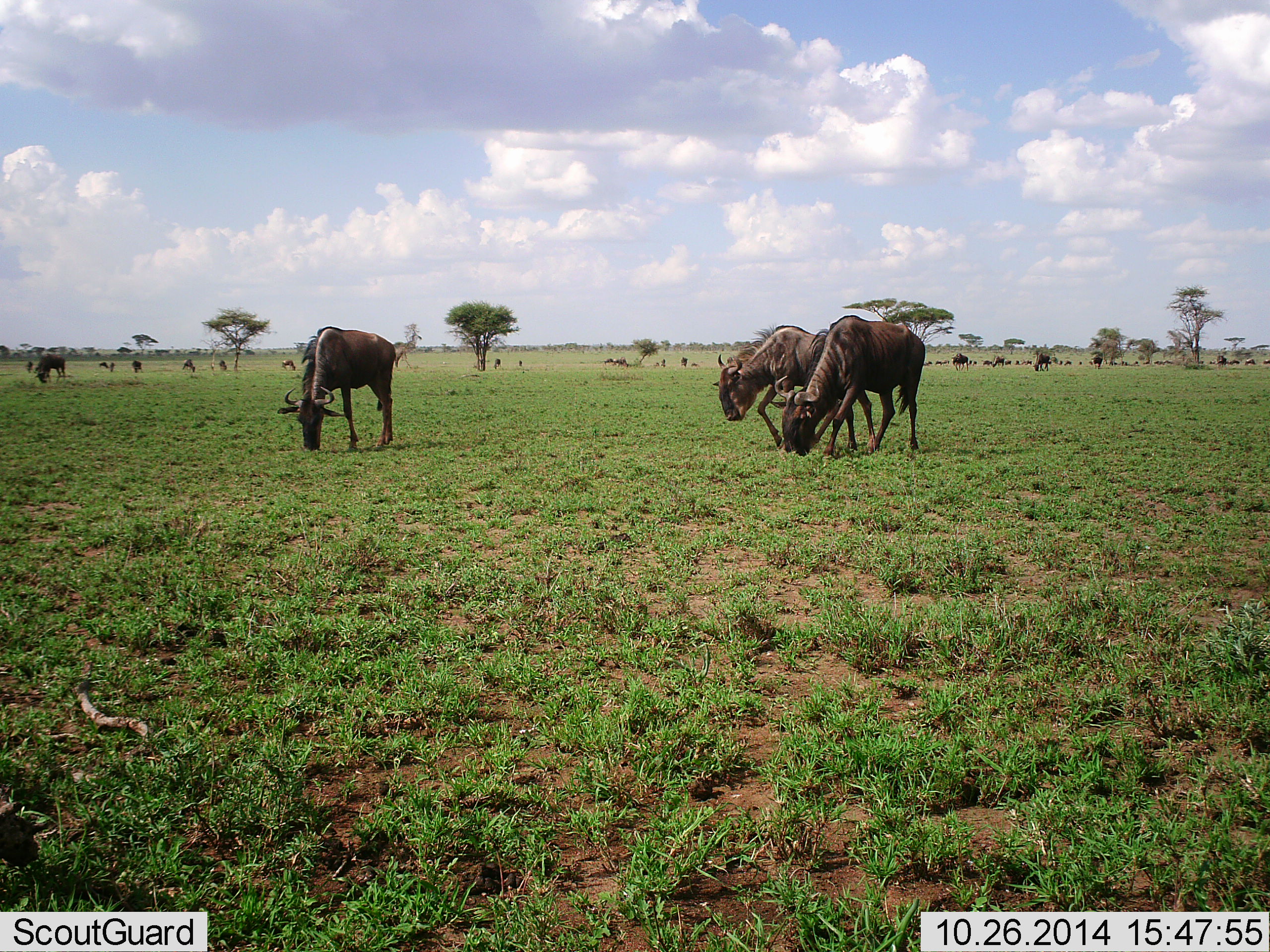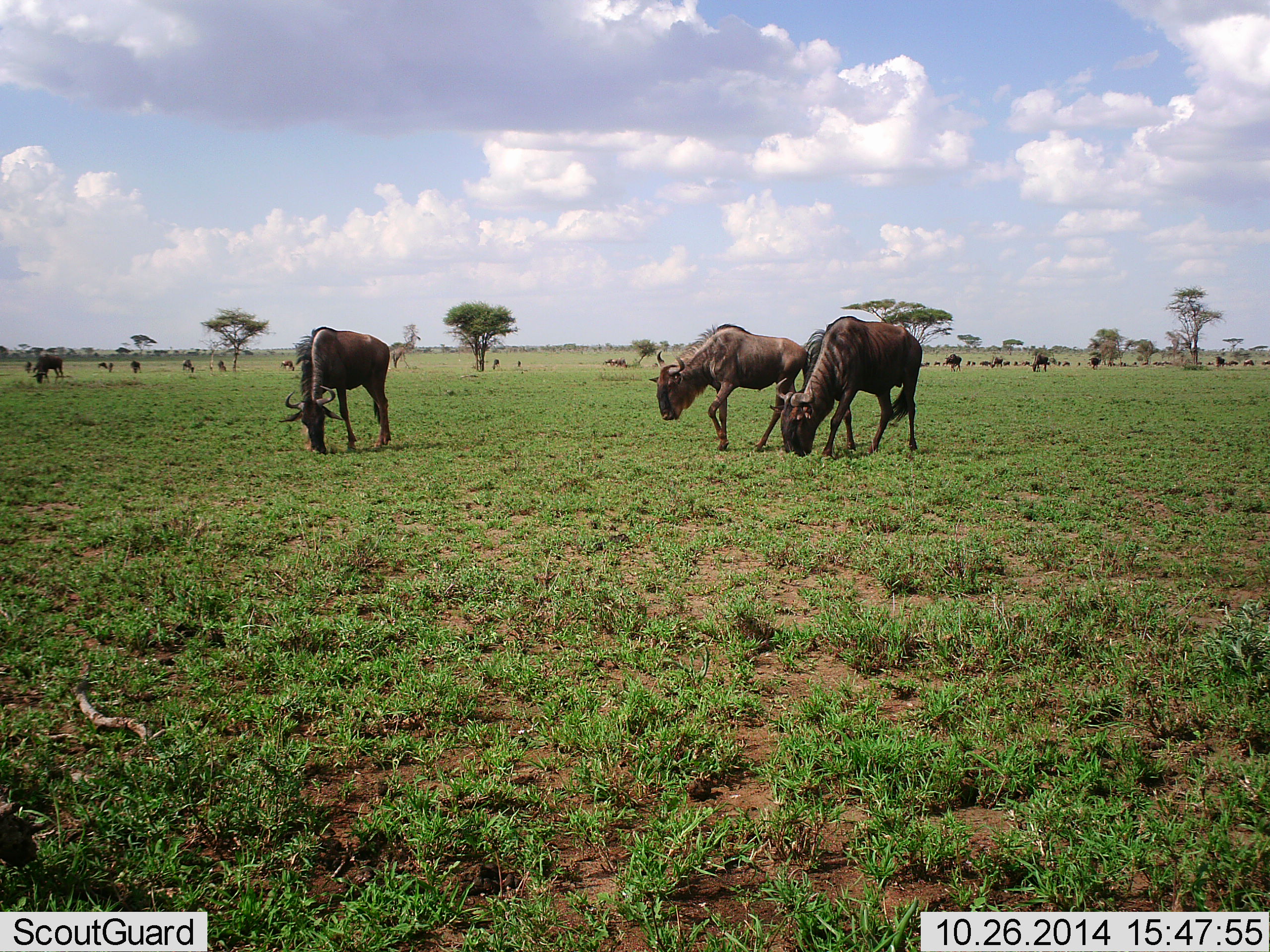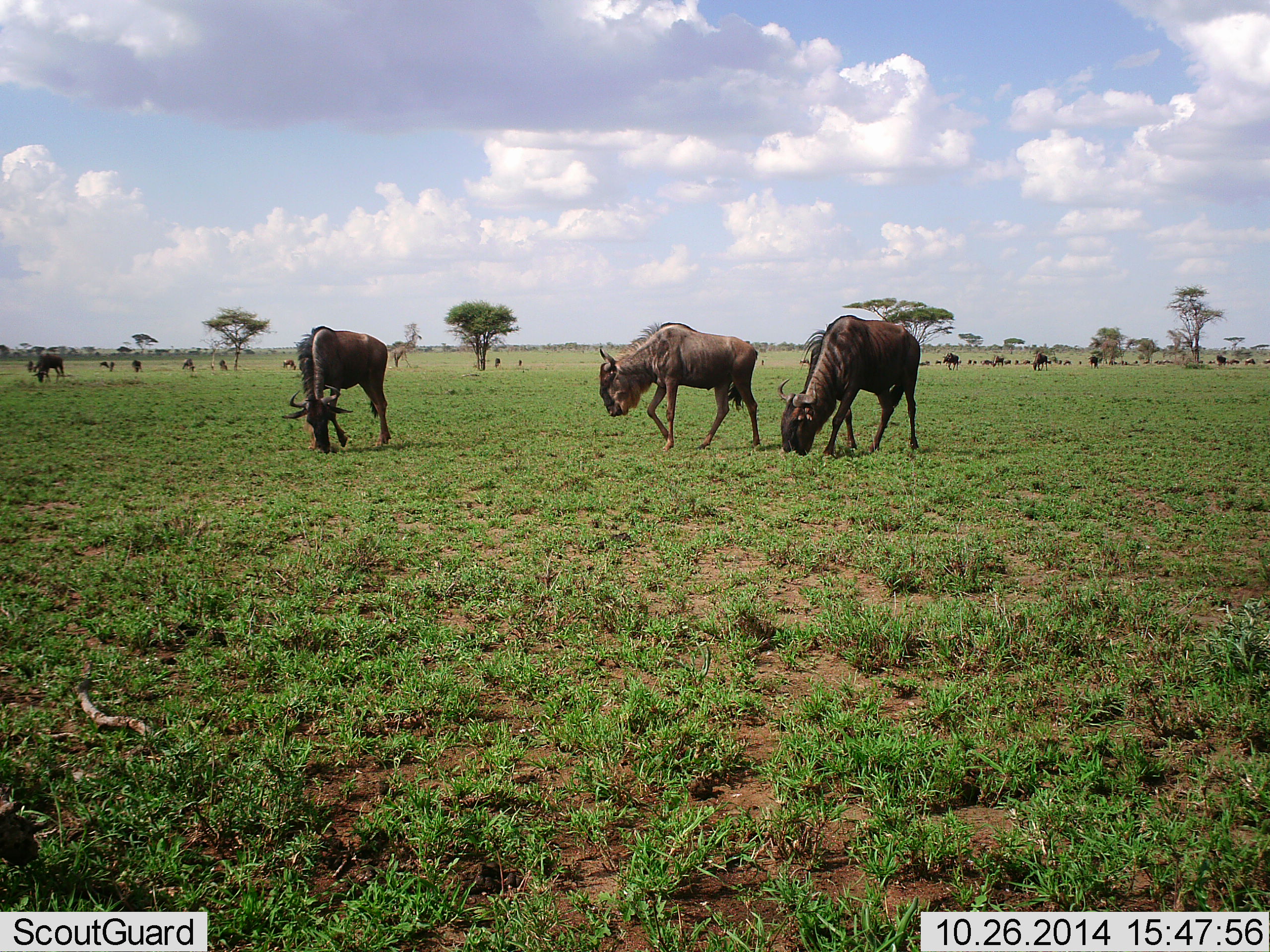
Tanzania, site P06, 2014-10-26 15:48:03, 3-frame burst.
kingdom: Animalia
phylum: Chordata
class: Mammalia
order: Artiodactyla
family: Bovidae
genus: Connochaetes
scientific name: Connochaetes taurinus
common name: blue wildebeest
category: wildebeest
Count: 11-50.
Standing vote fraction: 30%.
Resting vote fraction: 10%.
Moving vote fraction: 40%.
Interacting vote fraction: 10%.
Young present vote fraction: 0%.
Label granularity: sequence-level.